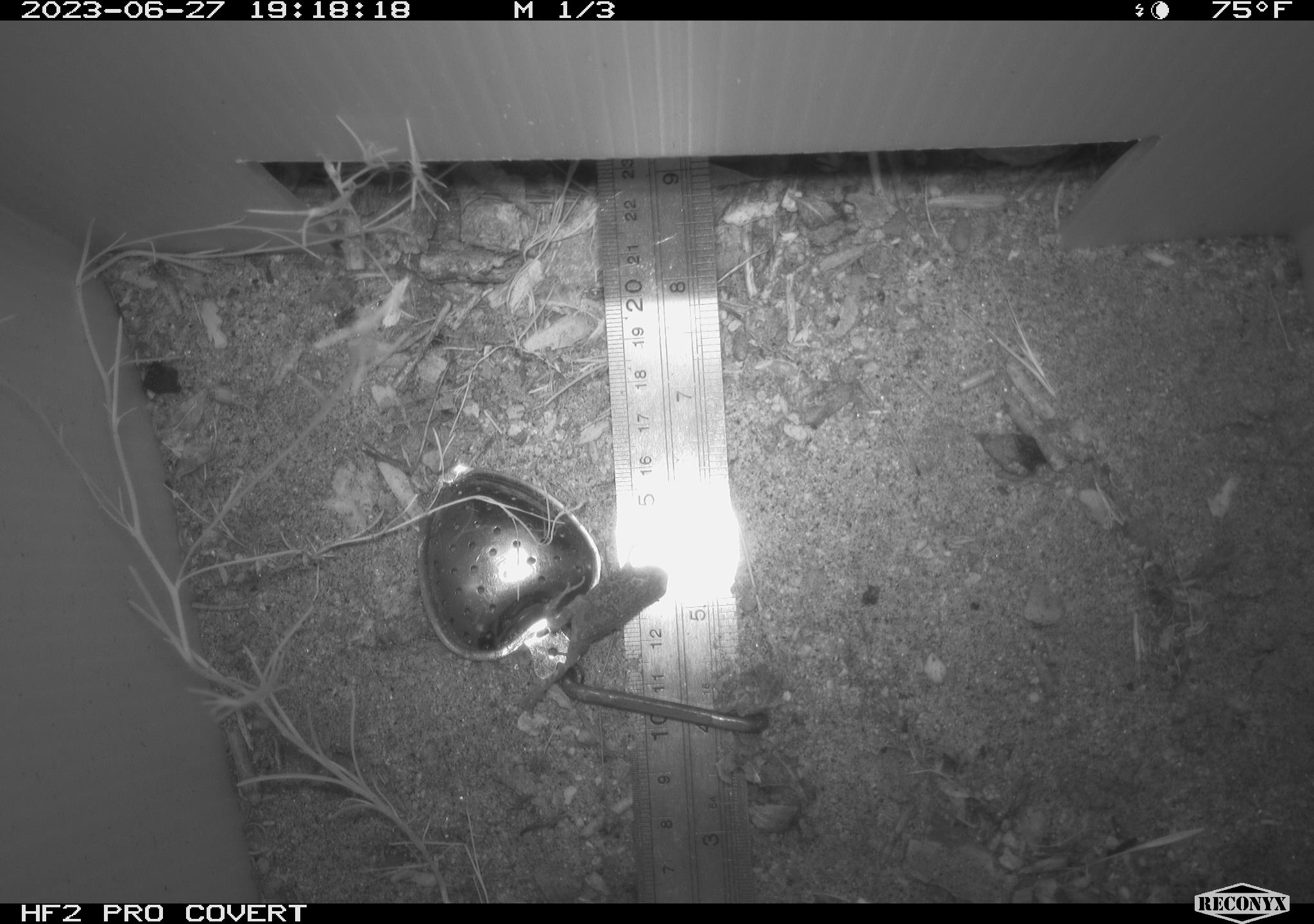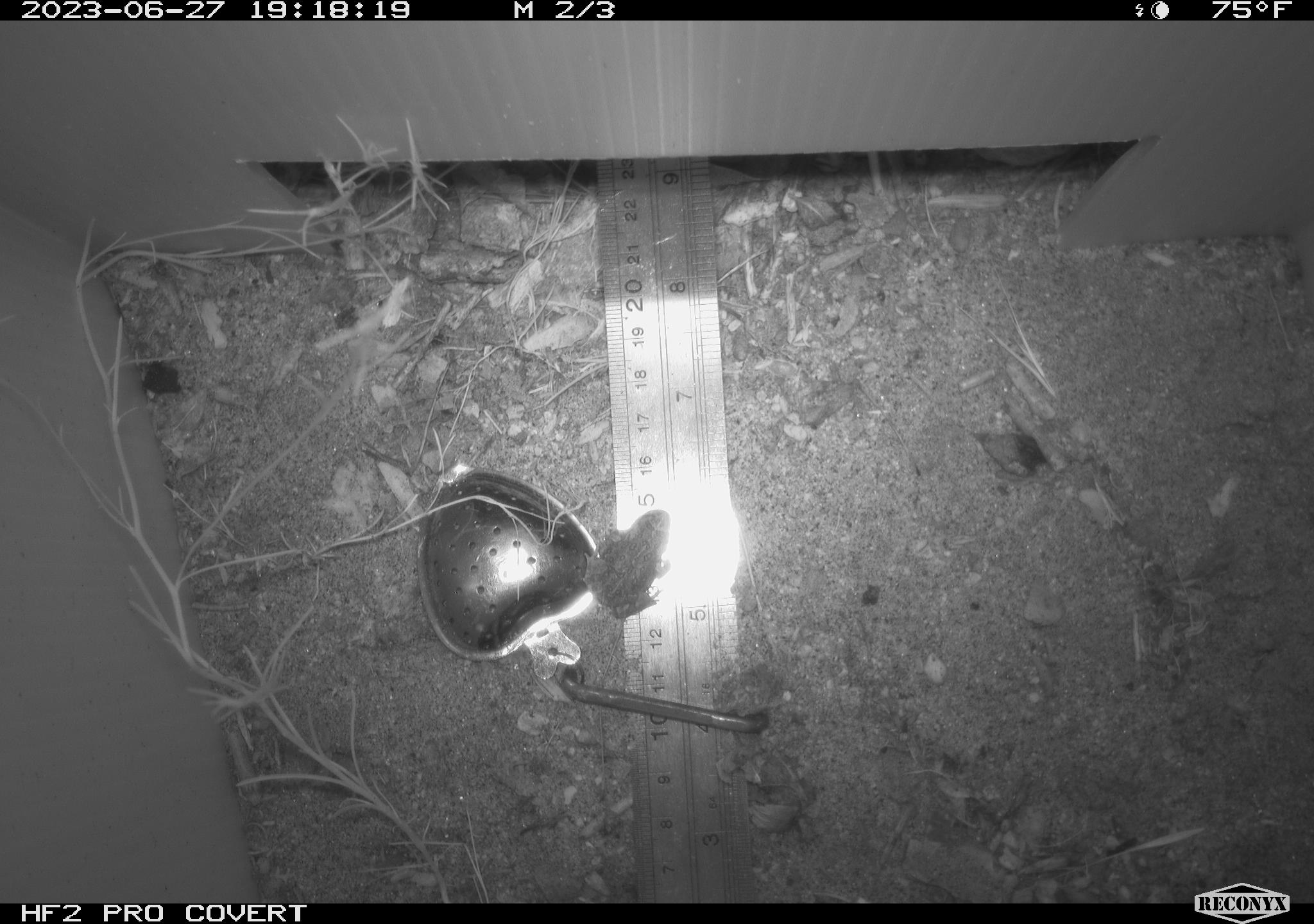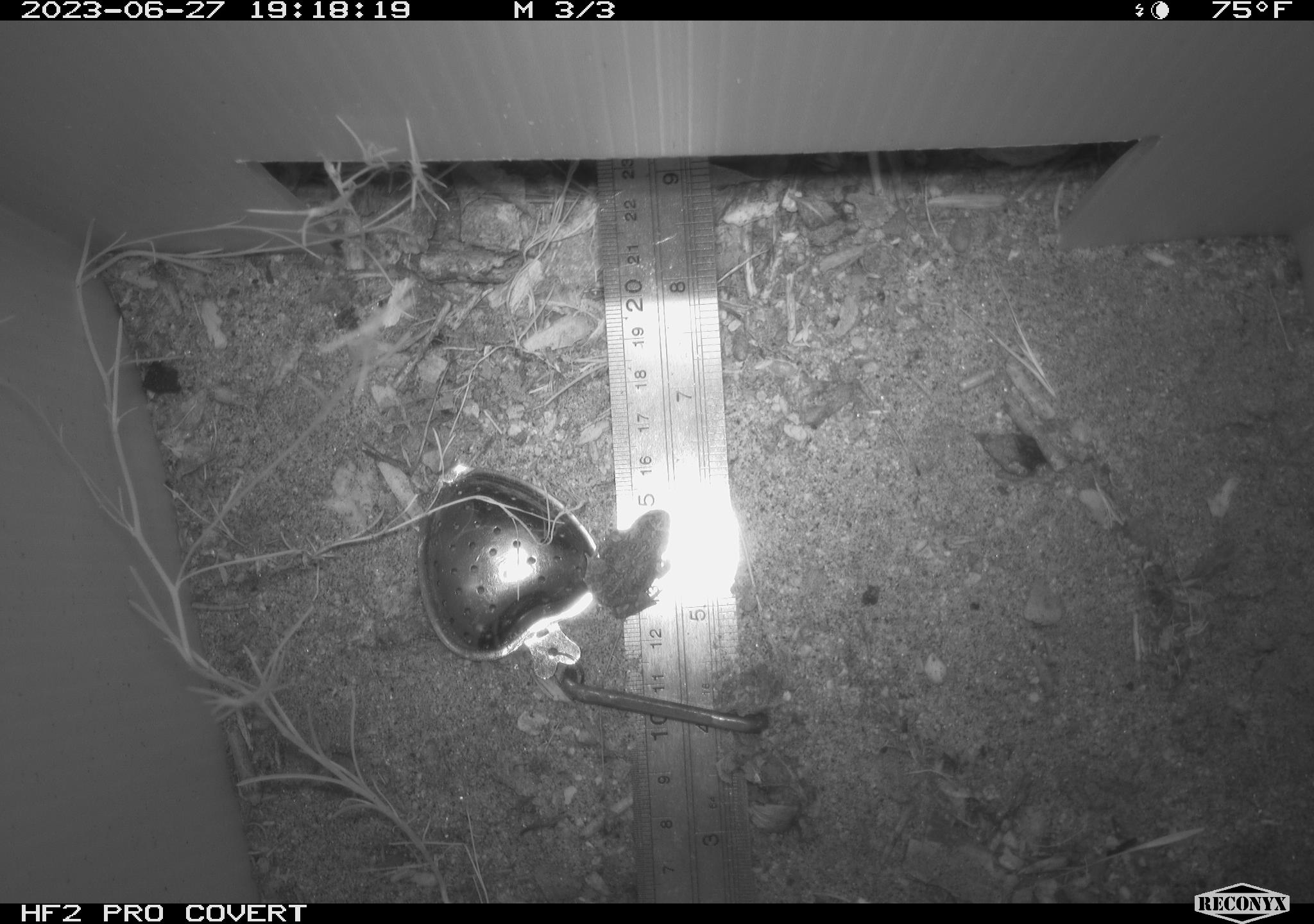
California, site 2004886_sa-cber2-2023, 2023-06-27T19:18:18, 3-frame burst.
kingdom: Animalia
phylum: Chordata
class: Amphibia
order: Anura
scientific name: Anura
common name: frogs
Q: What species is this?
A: Frogs (Anura).